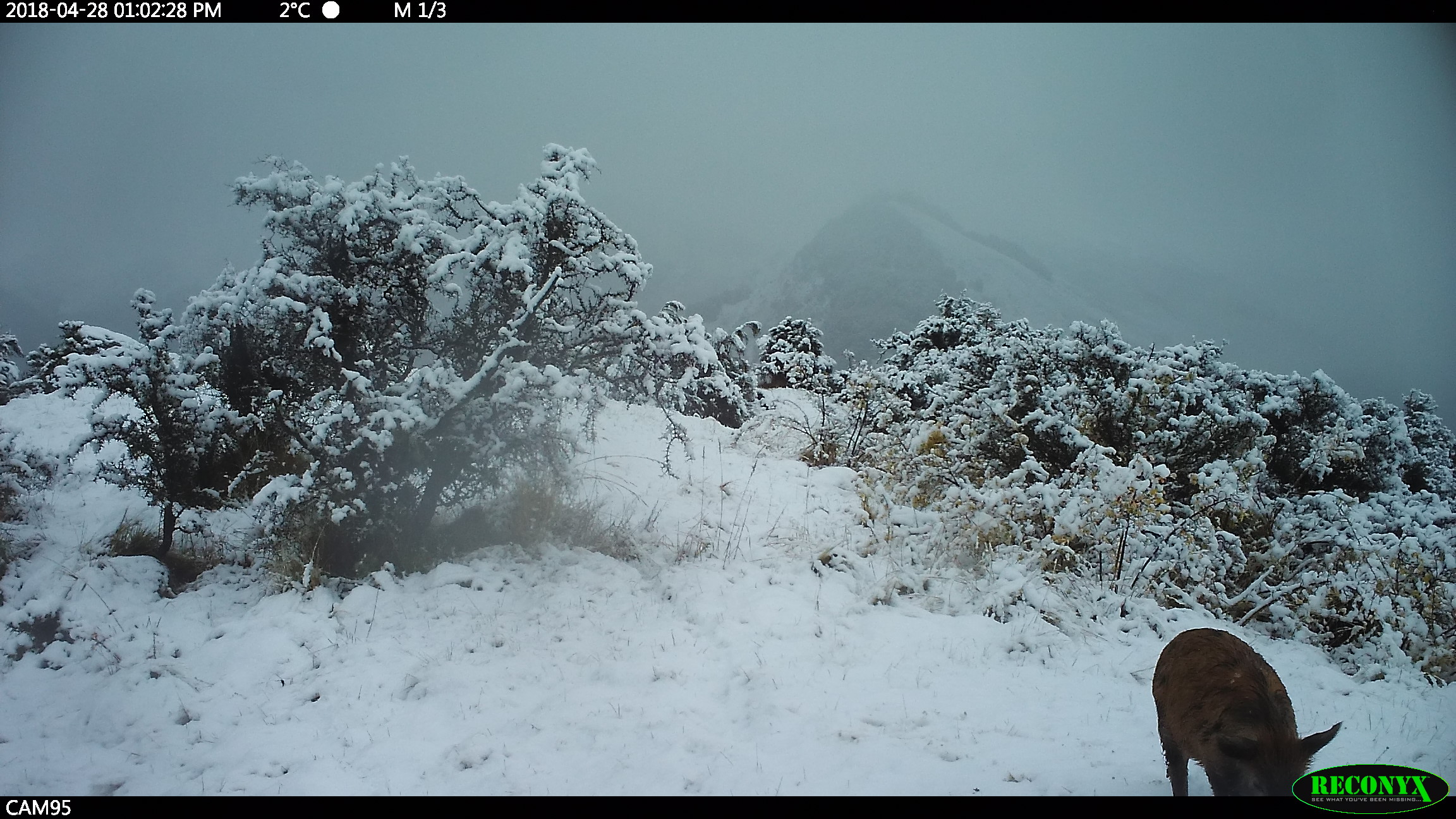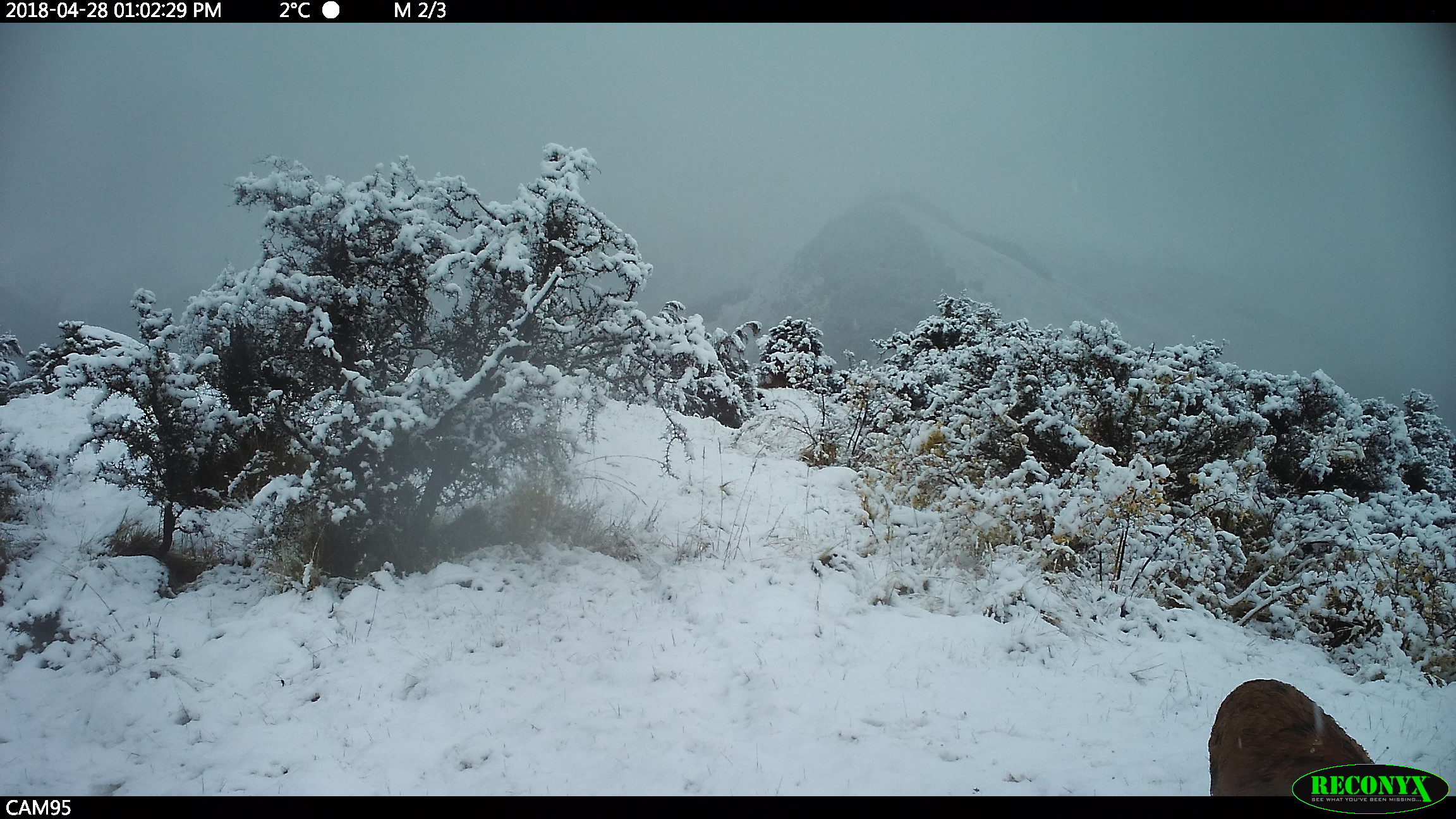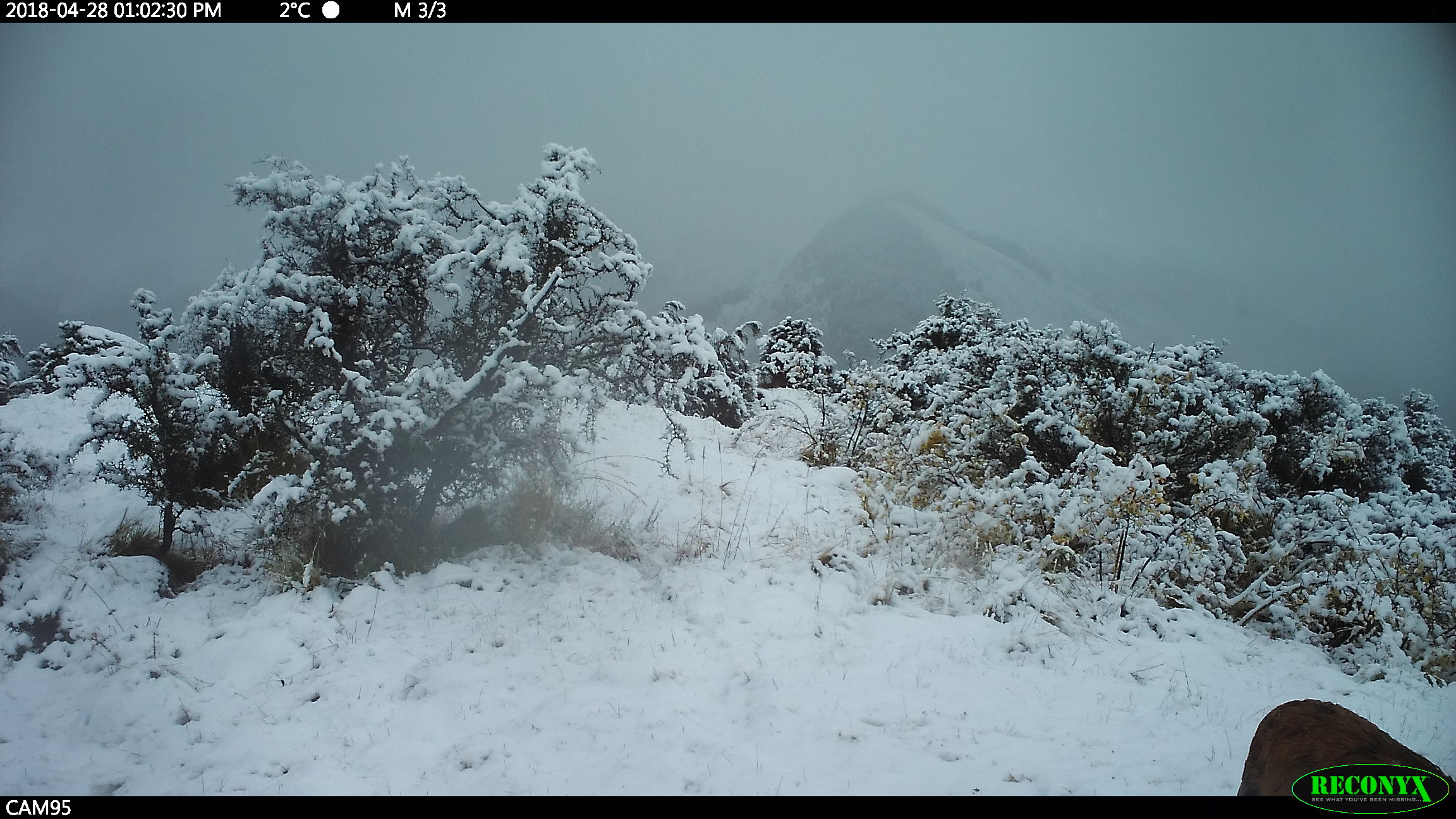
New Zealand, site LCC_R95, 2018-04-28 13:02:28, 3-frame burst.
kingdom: Animalia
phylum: Chordata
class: Mammalia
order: Artiodactyla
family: Suidae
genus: Sus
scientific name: Sus scrofa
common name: pig